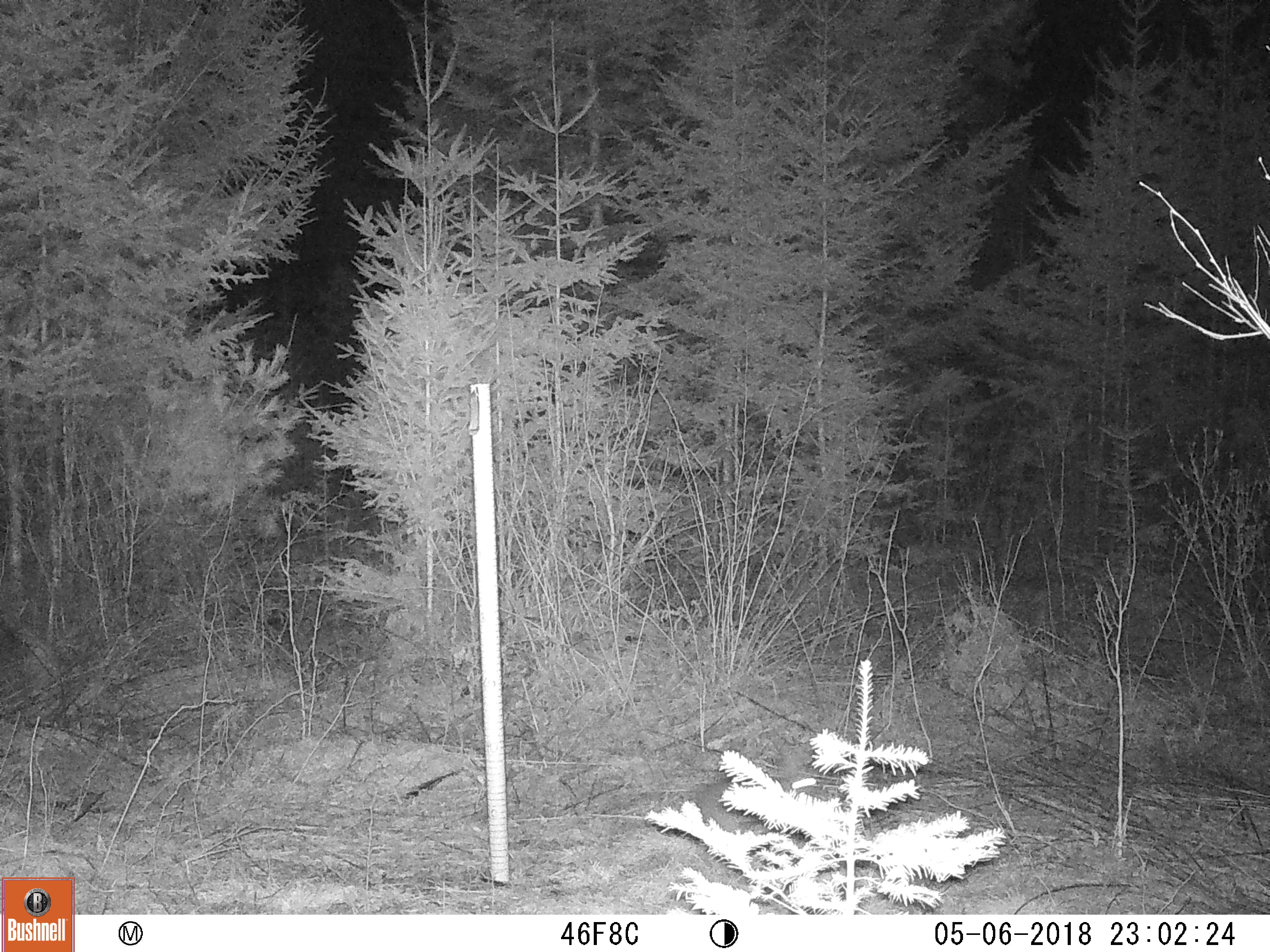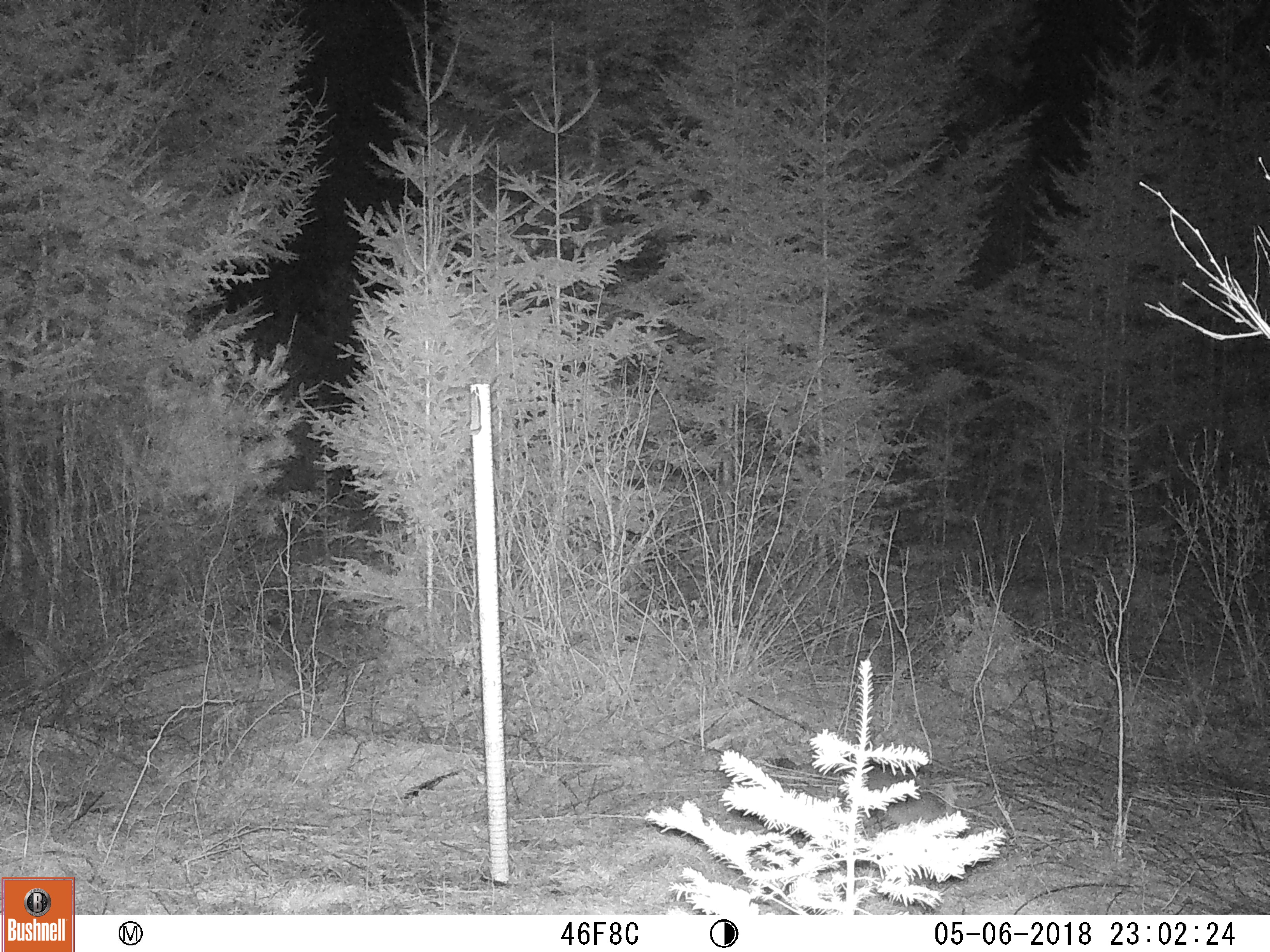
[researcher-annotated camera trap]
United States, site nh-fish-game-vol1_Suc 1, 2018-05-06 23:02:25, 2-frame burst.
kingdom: Animalia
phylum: Chordata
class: Mammalia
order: Lagomorpha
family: Leporidae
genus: Lepus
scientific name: Lepus americanus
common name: snowshoe hare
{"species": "snowshoe hare (Lepus americanus)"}